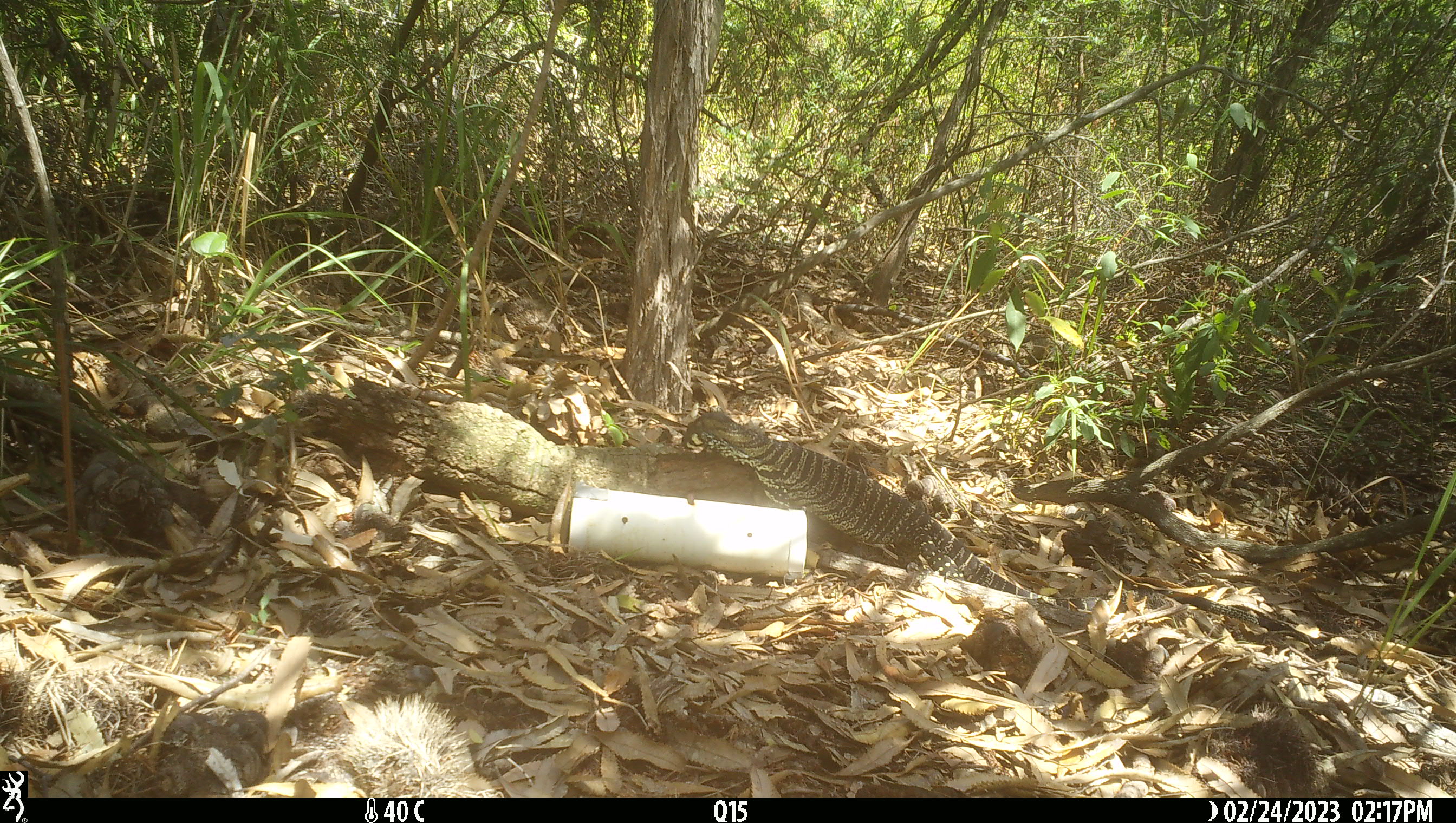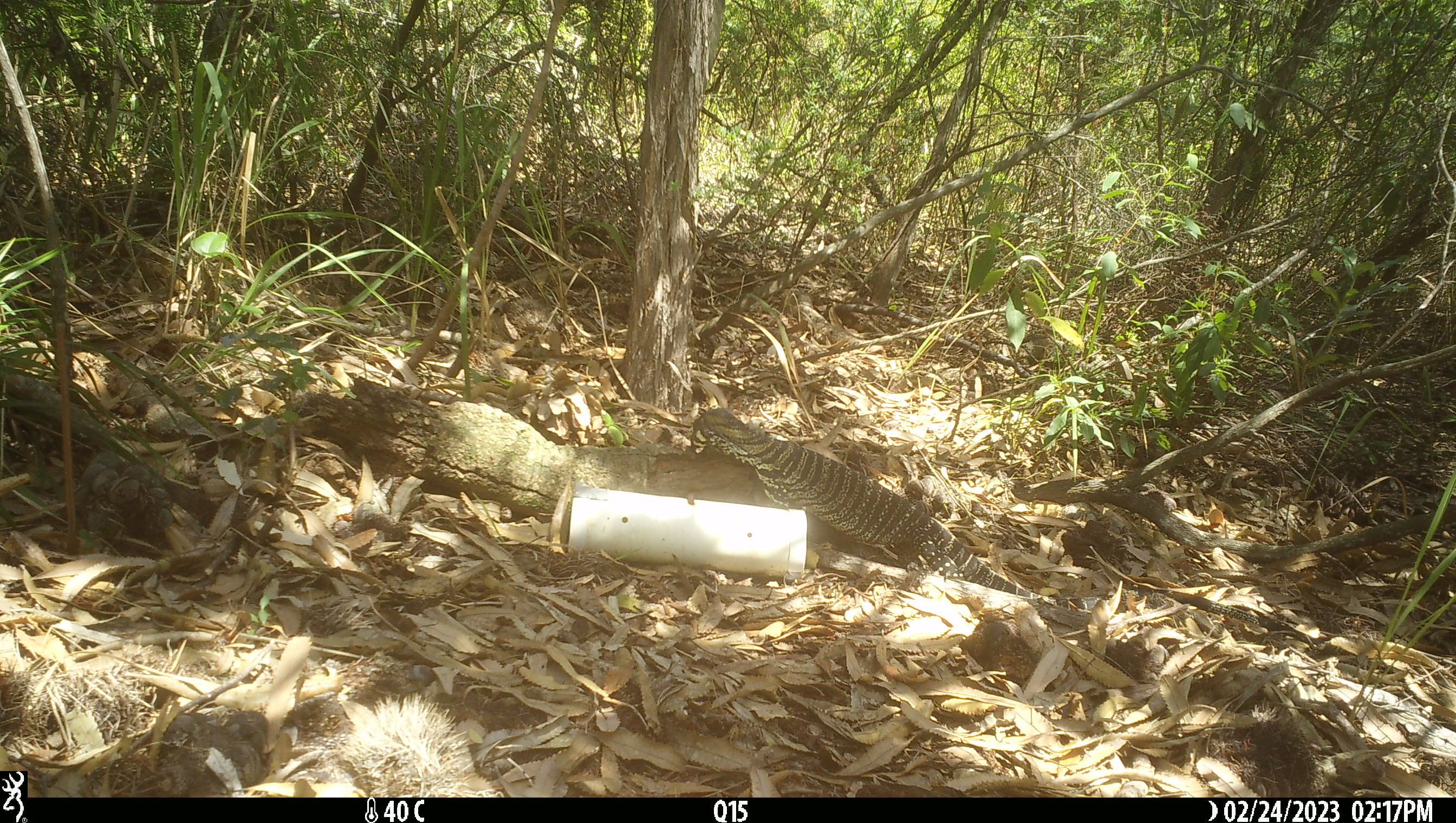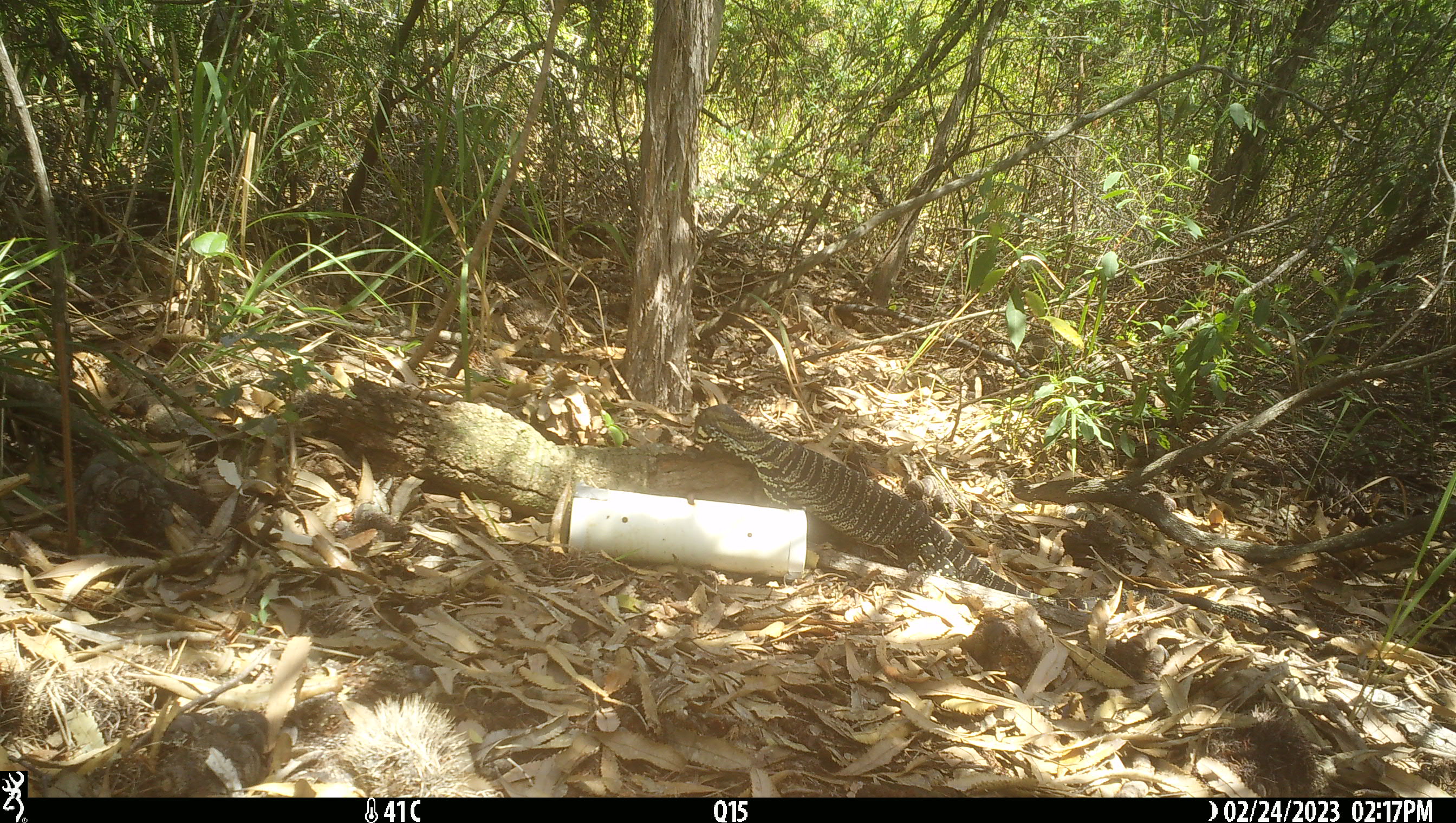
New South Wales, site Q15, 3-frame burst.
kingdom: Animalia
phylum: Chordata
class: Reptilia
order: Squamata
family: Varanidae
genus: Varanus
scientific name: Varanus varius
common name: lace monitor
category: goanna